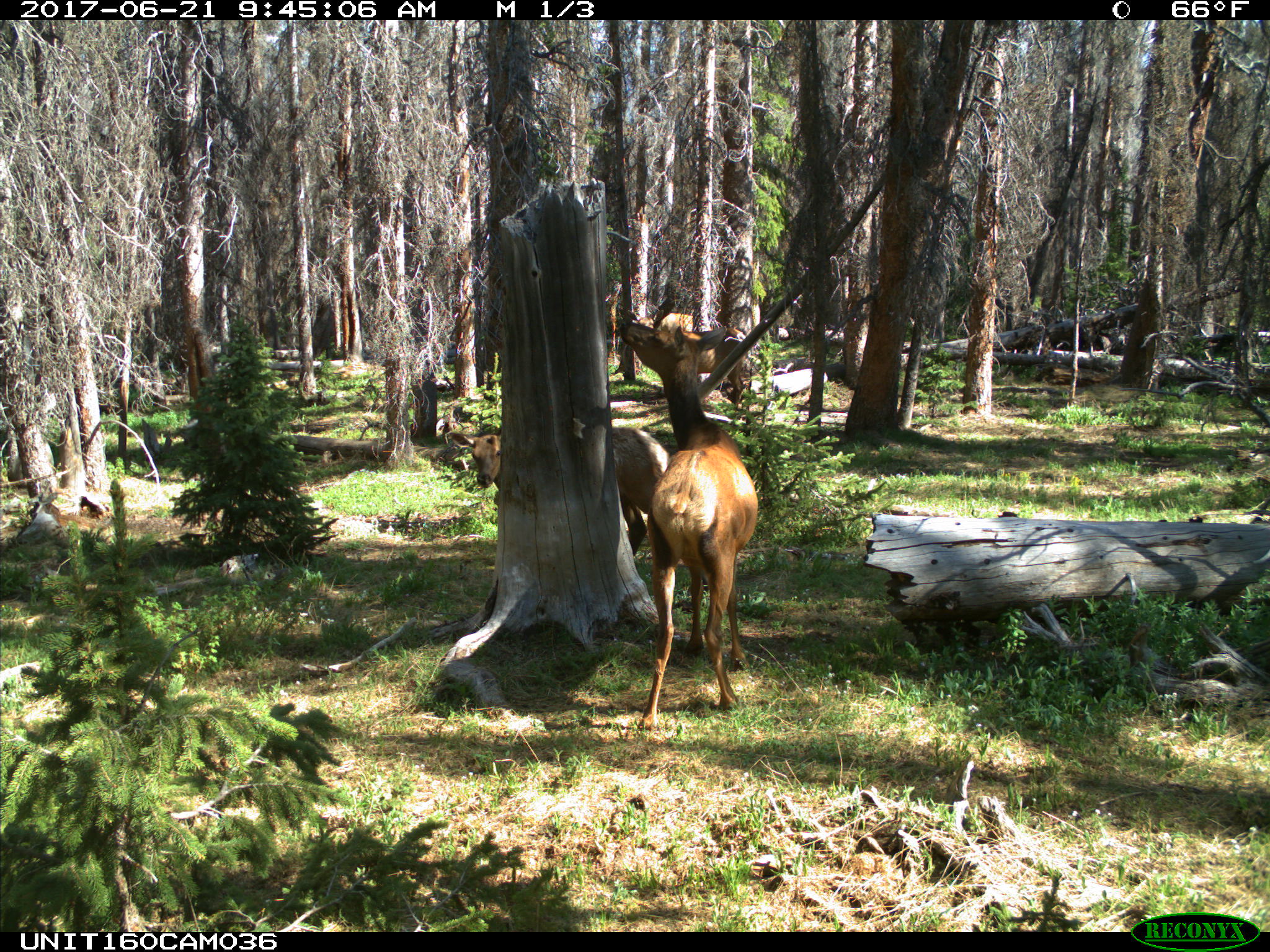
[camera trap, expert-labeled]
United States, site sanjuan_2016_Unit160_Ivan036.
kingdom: Animalia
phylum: Chordata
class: Mammalia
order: Artiodactyla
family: Cervidae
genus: Cervus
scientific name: Cervus elaphus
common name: red deer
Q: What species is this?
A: Cervus elaphus (red deer).